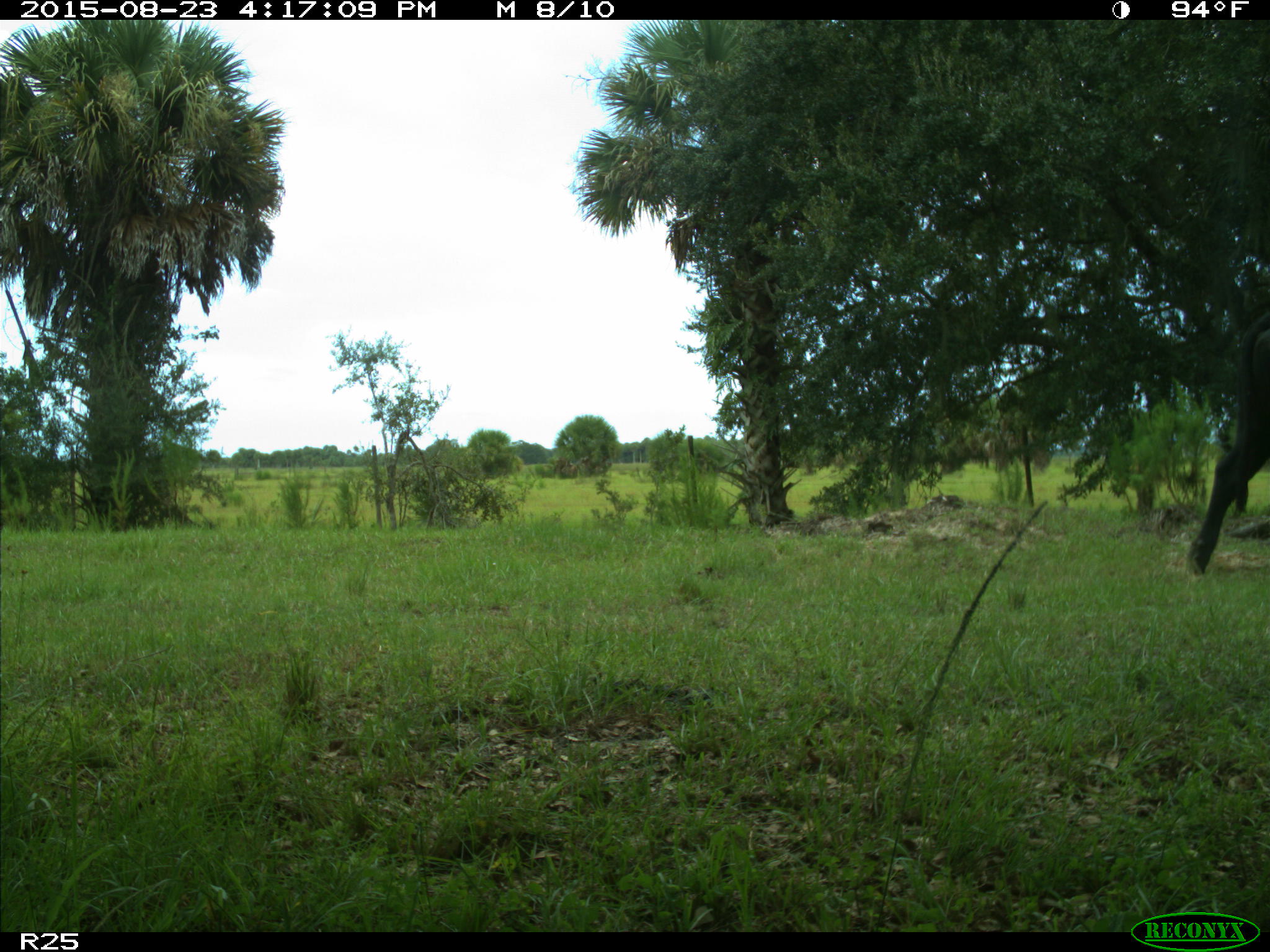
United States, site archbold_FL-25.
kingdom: Animalia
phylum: Chordata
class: Mammalia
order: Artiodactyla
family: Bovidae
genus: Bos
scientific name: Bos taurus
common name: domestic cow